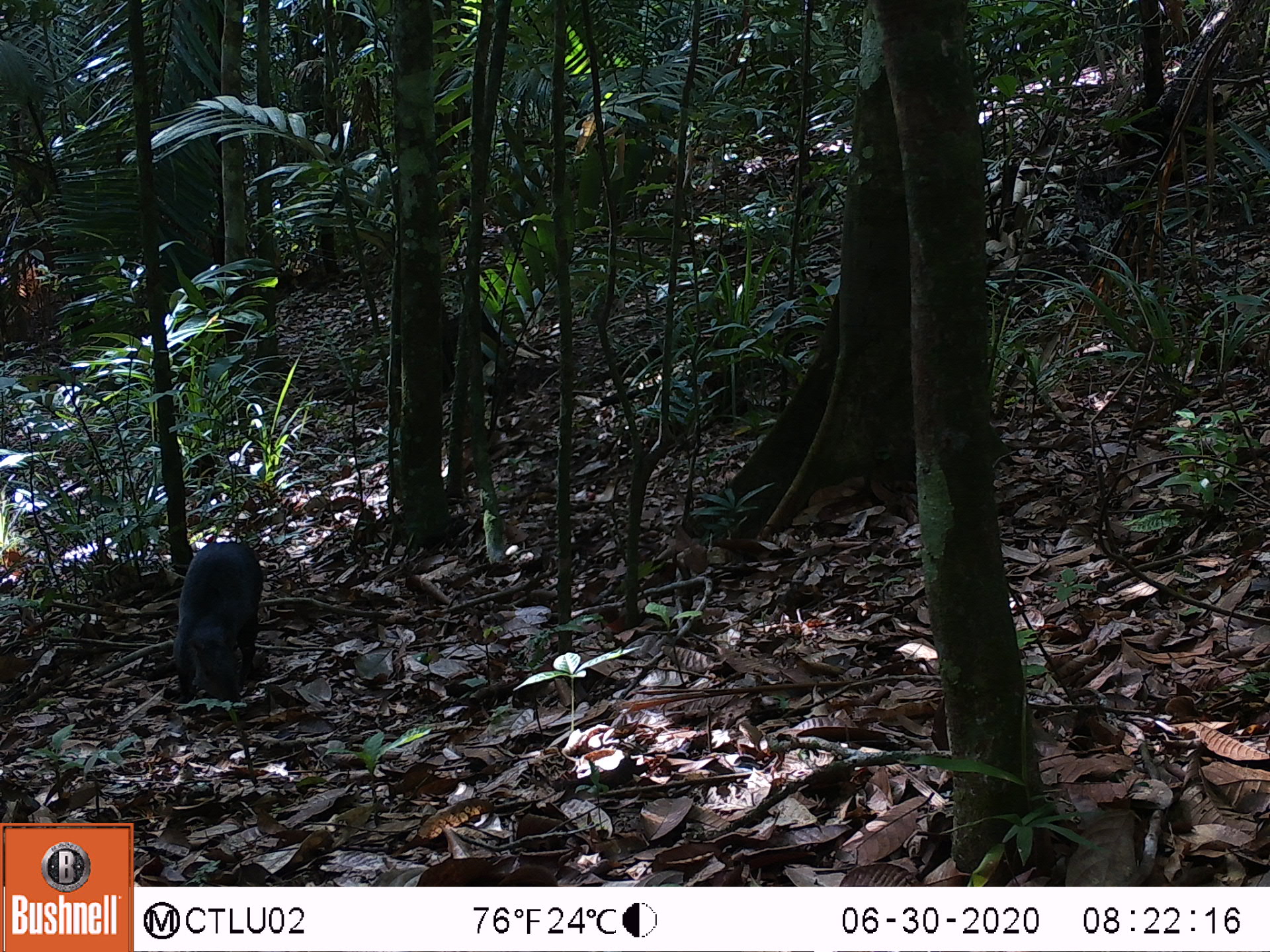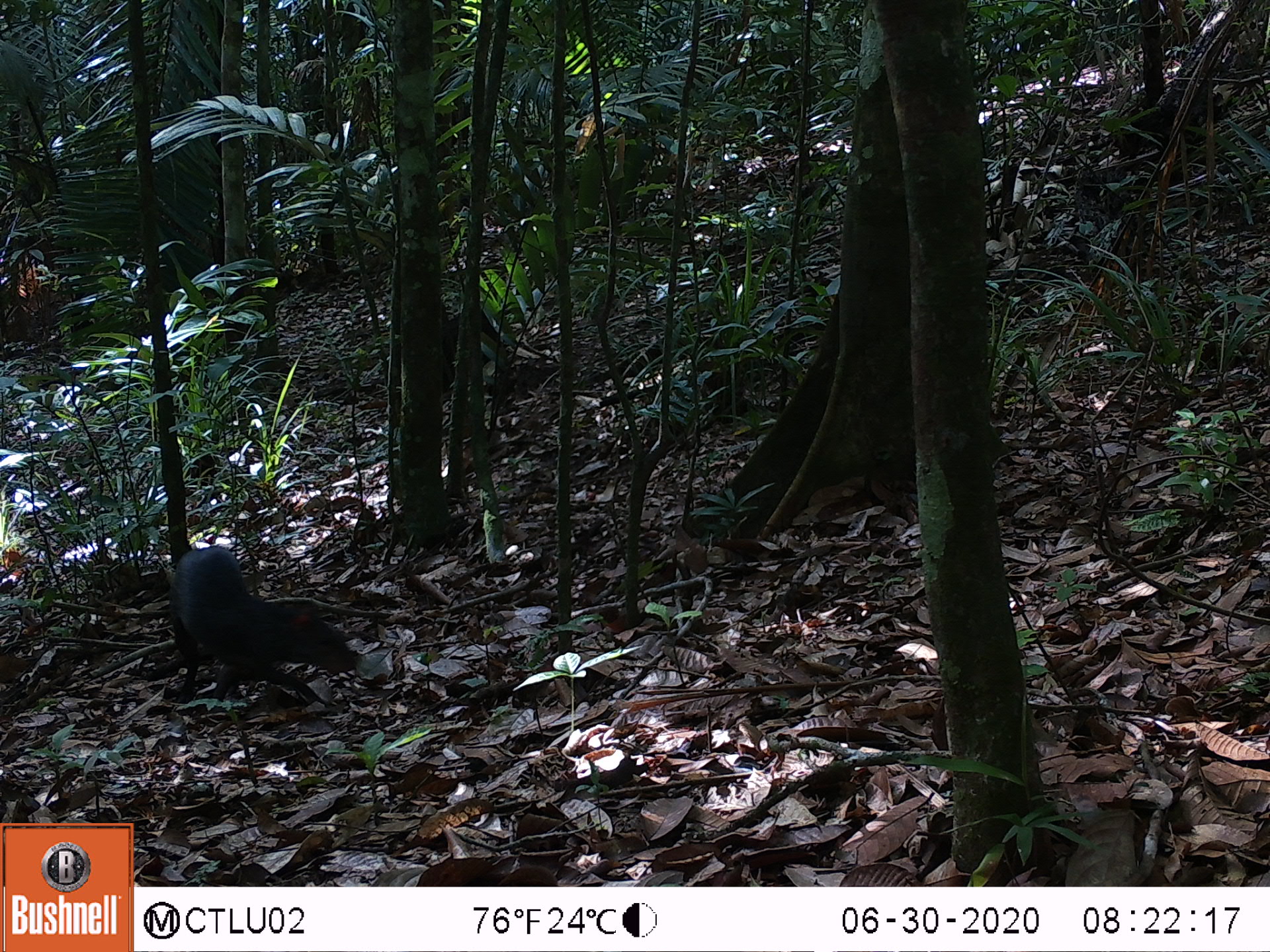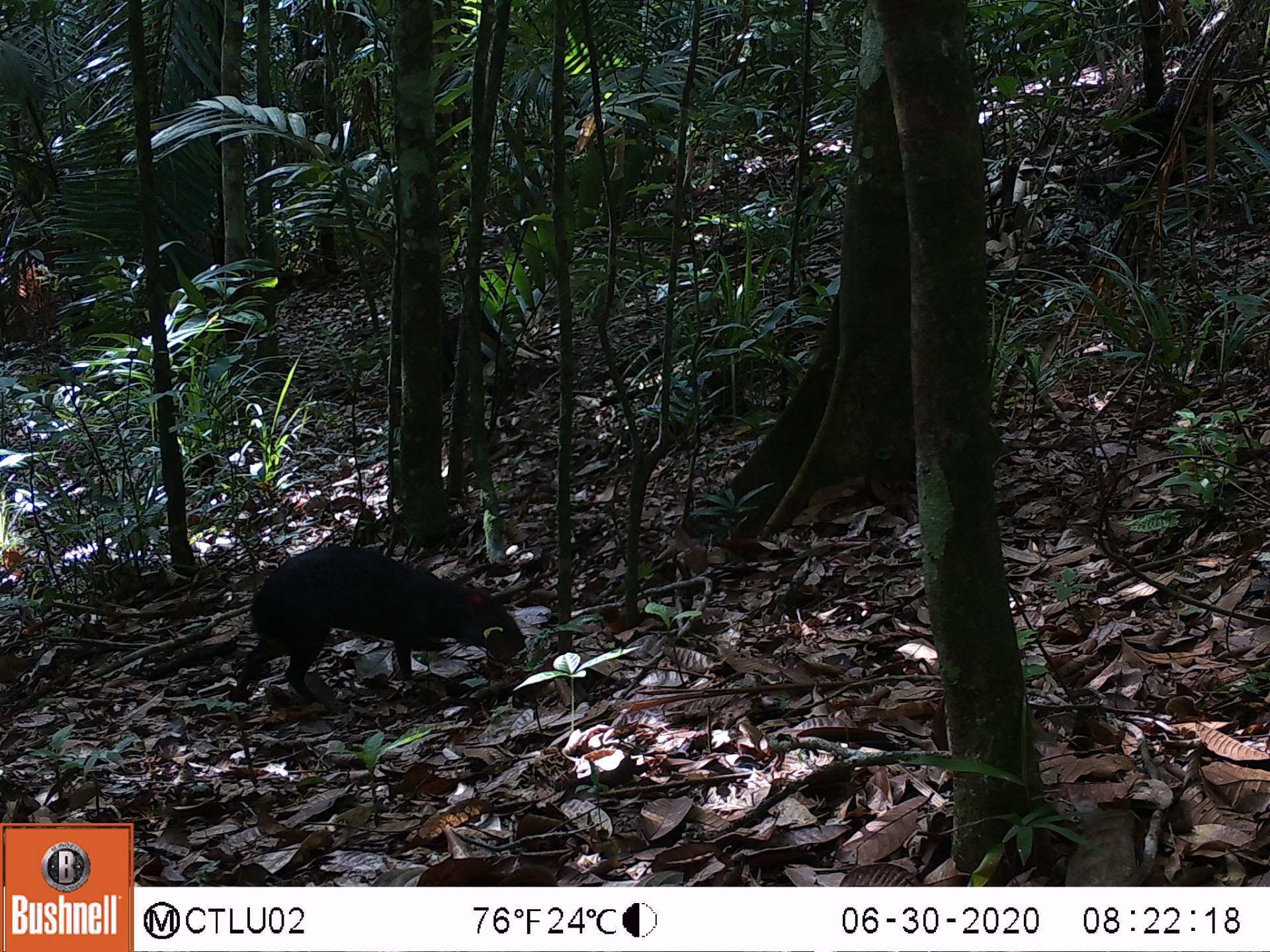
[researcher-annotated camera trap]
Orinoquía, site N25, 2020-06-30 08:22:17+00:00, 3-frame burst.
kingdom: Animalia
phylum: Chordata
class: Mammalia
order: Rodentia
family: Dasyproctidae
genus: Dasyprocta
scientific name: Dasyprocta fuliginosa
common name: black agouti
Black agouti (Dasyprocta fuliginosa).